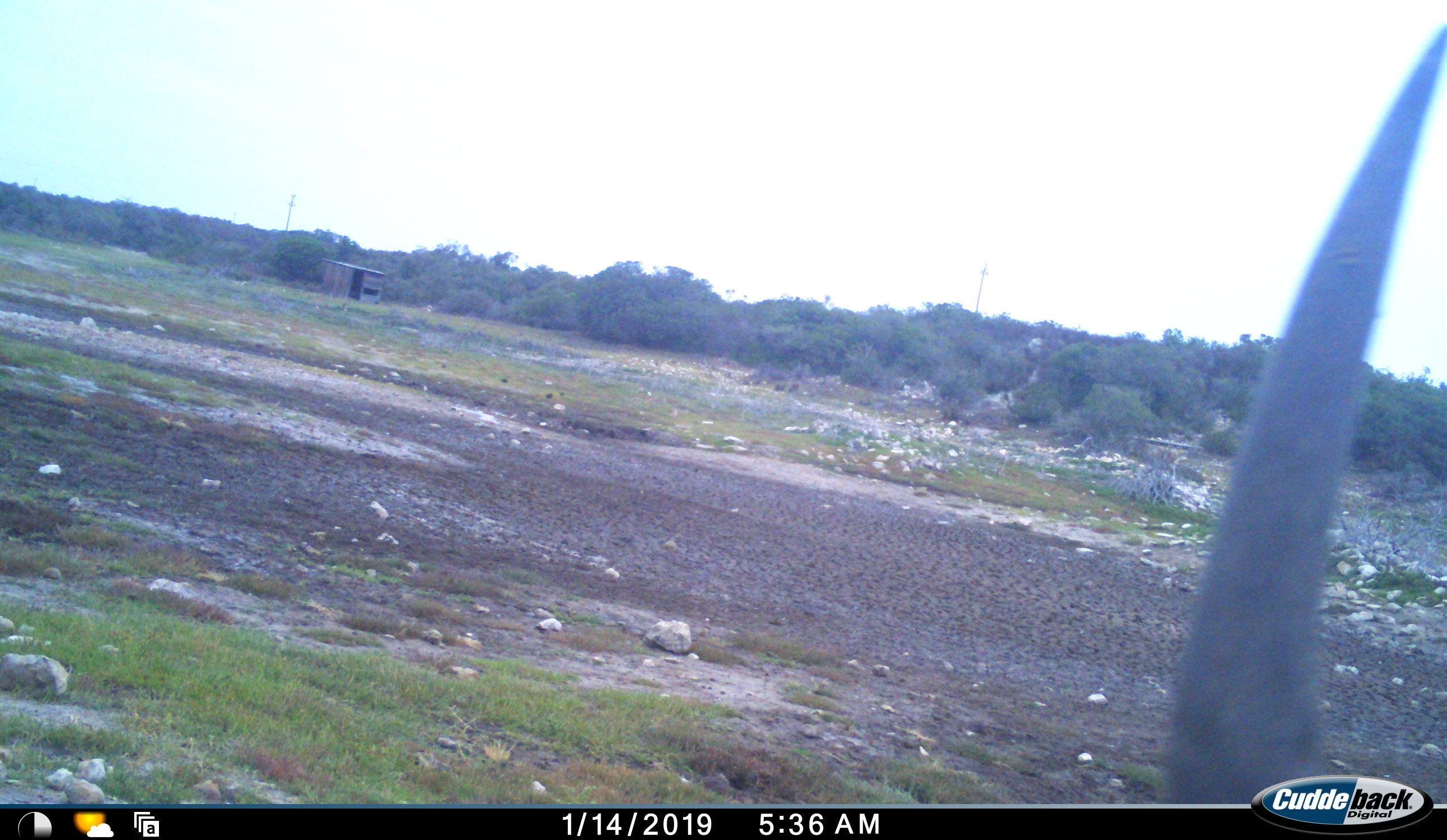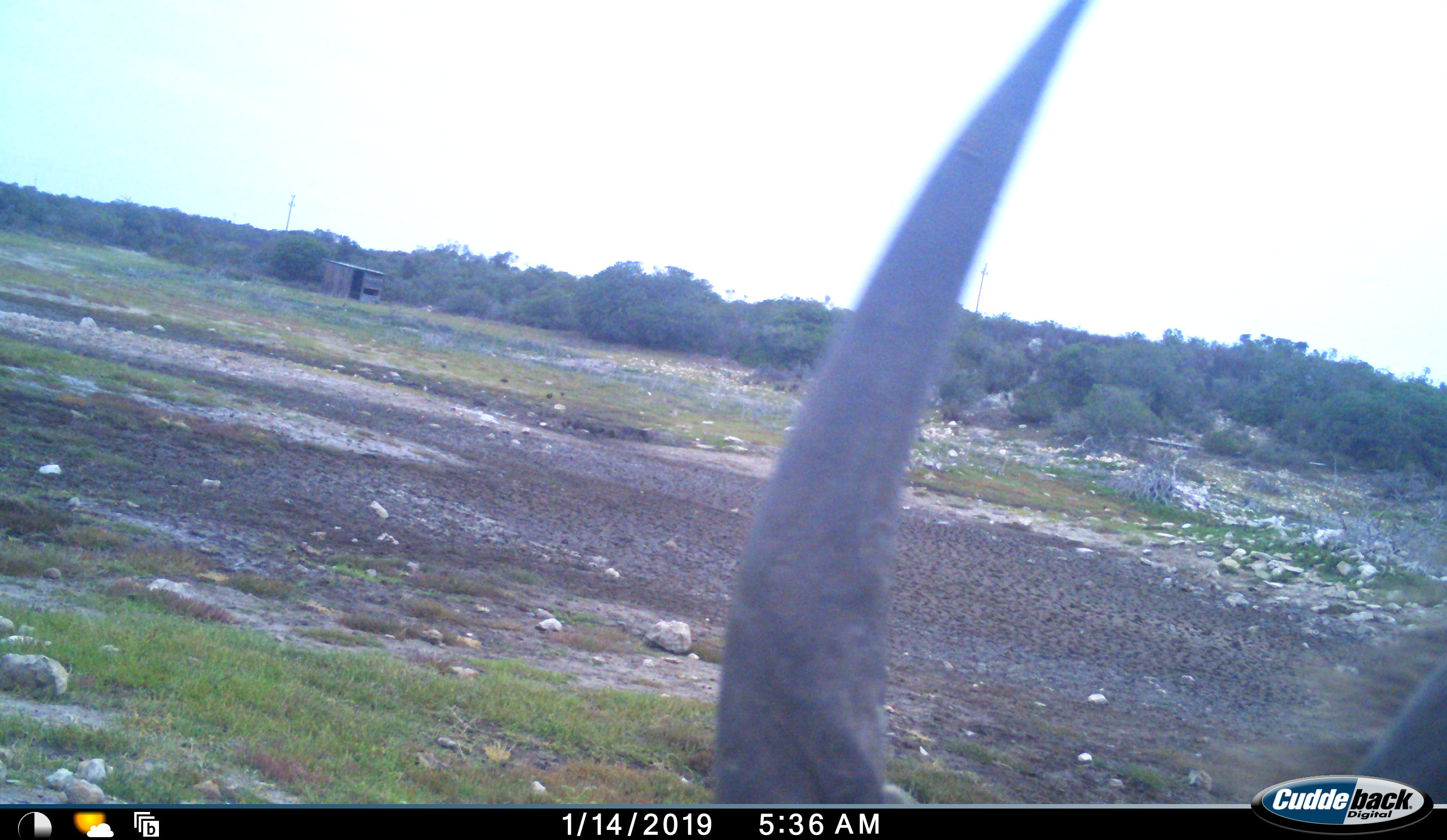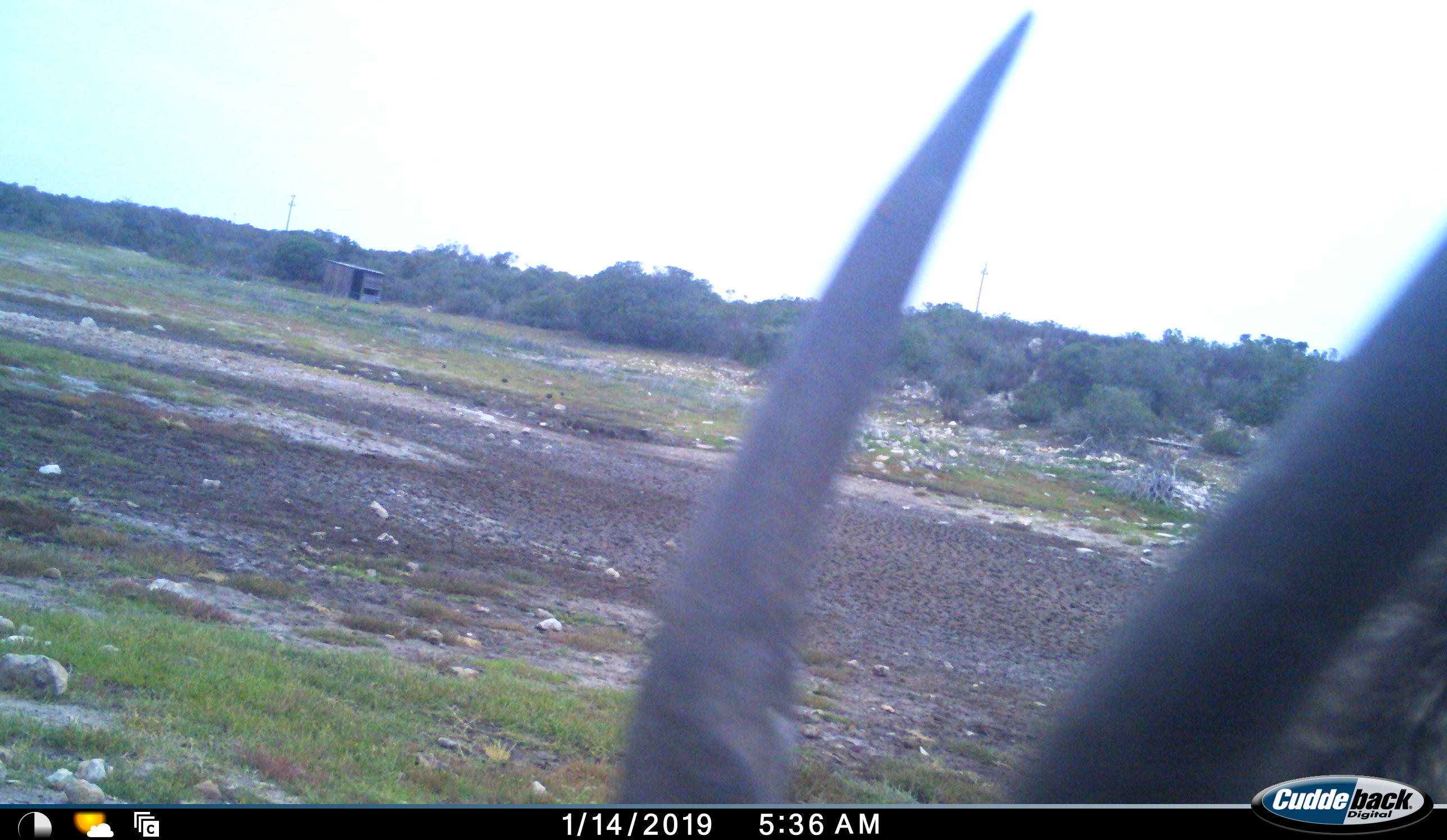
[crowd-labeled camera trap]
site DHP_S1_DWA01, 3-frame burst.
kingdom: Animalia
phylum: Chordata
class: Mammalia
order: Artiodactyla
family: Bovidae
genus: Tragelaphus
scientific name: Tragelaphus oryx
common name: eland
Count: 1.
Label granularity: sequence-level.